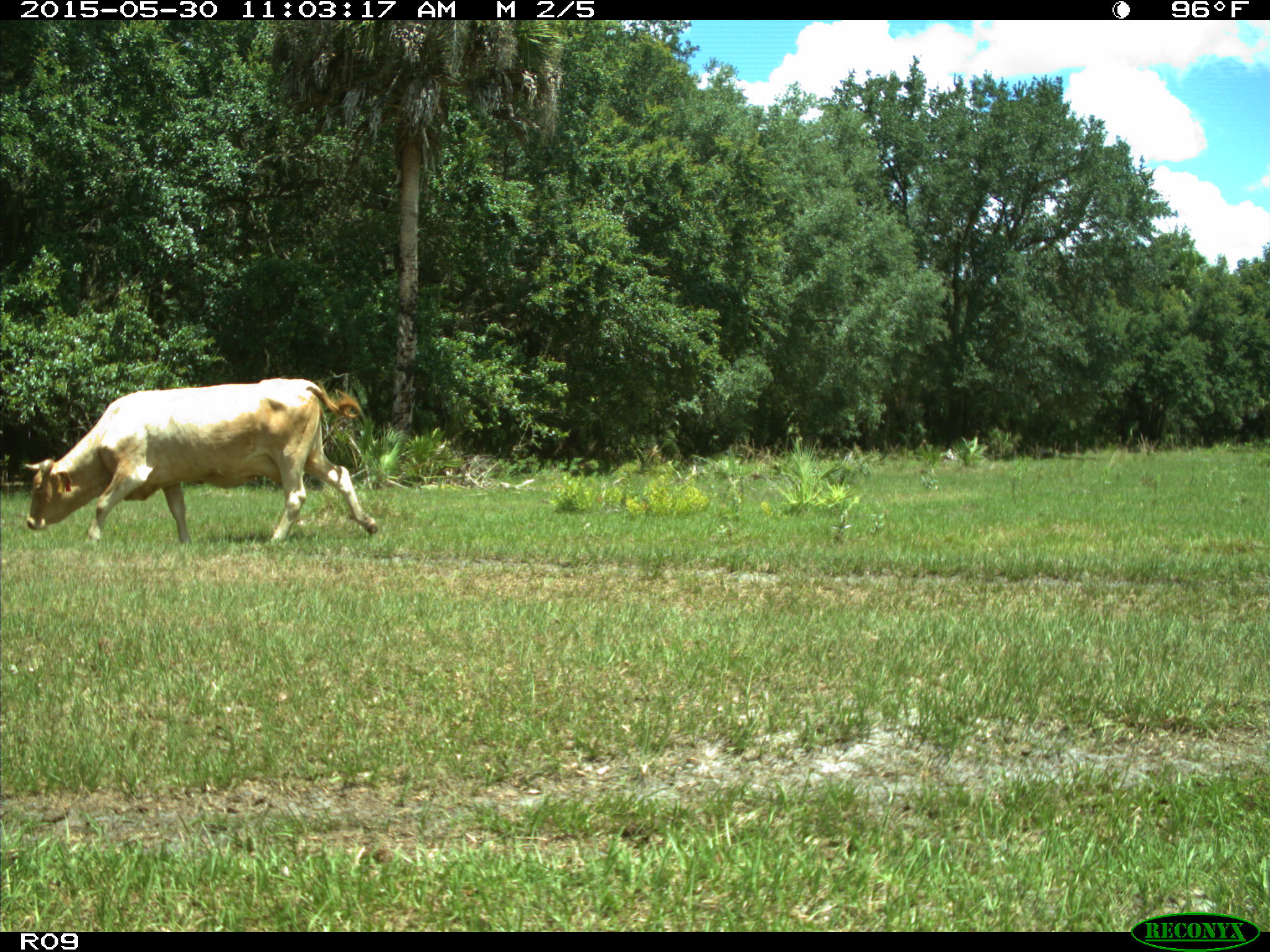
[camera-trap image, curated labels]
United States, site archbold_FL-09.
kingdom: Animalia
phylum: Chordata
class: Mammalia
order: Artiodactyla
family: Bovidae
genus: Bos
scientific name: Bos taurus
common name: domestic cow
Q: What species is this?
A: Bos taurus (domestic cow).